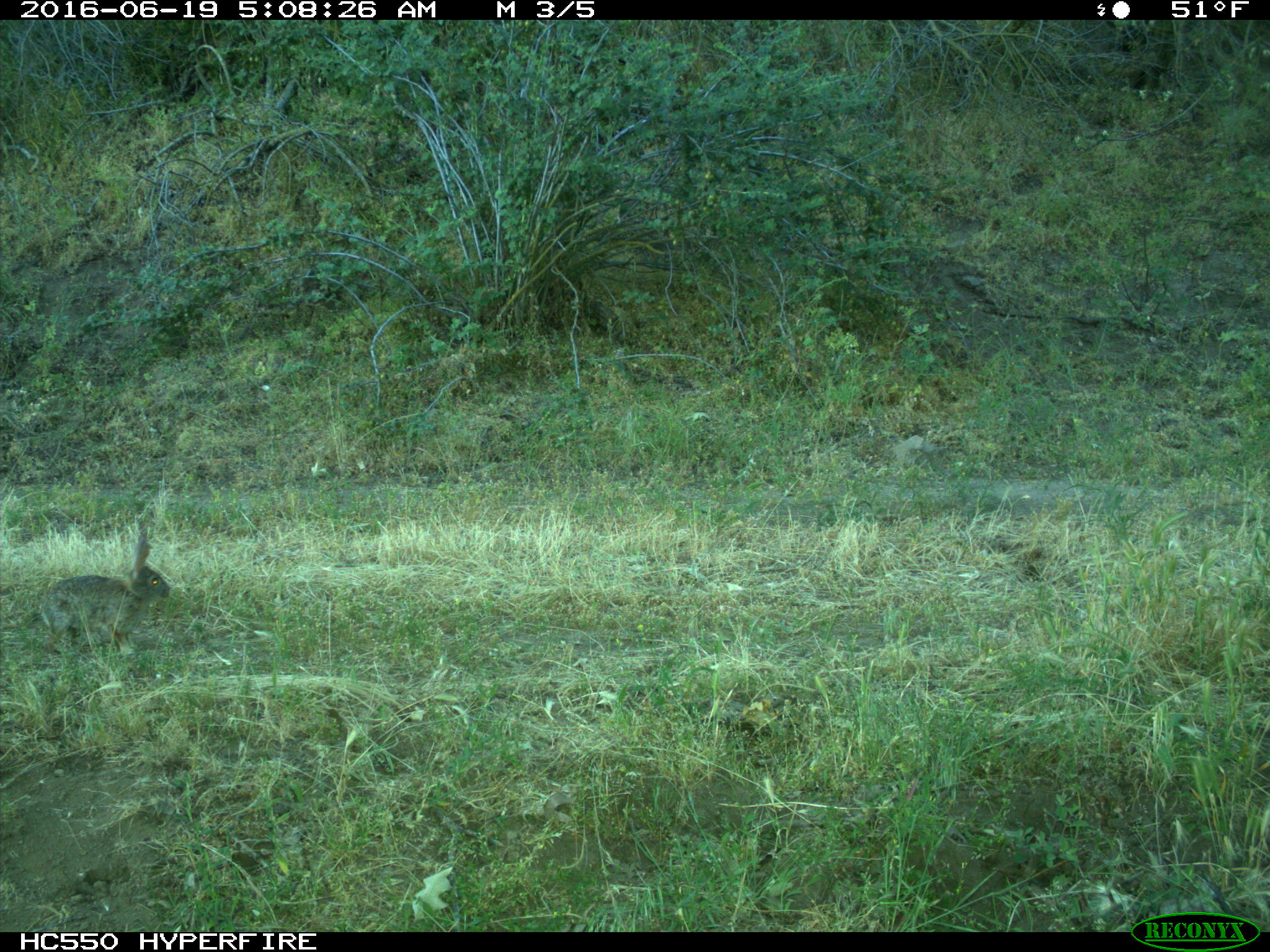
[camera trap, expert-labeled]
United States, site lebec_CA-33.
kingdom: Animalia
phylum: Chordata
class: Mammalia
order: Lagomorpha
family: Leporidae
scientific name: Leporidae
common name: rabbits and hares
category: unidentified rabbit